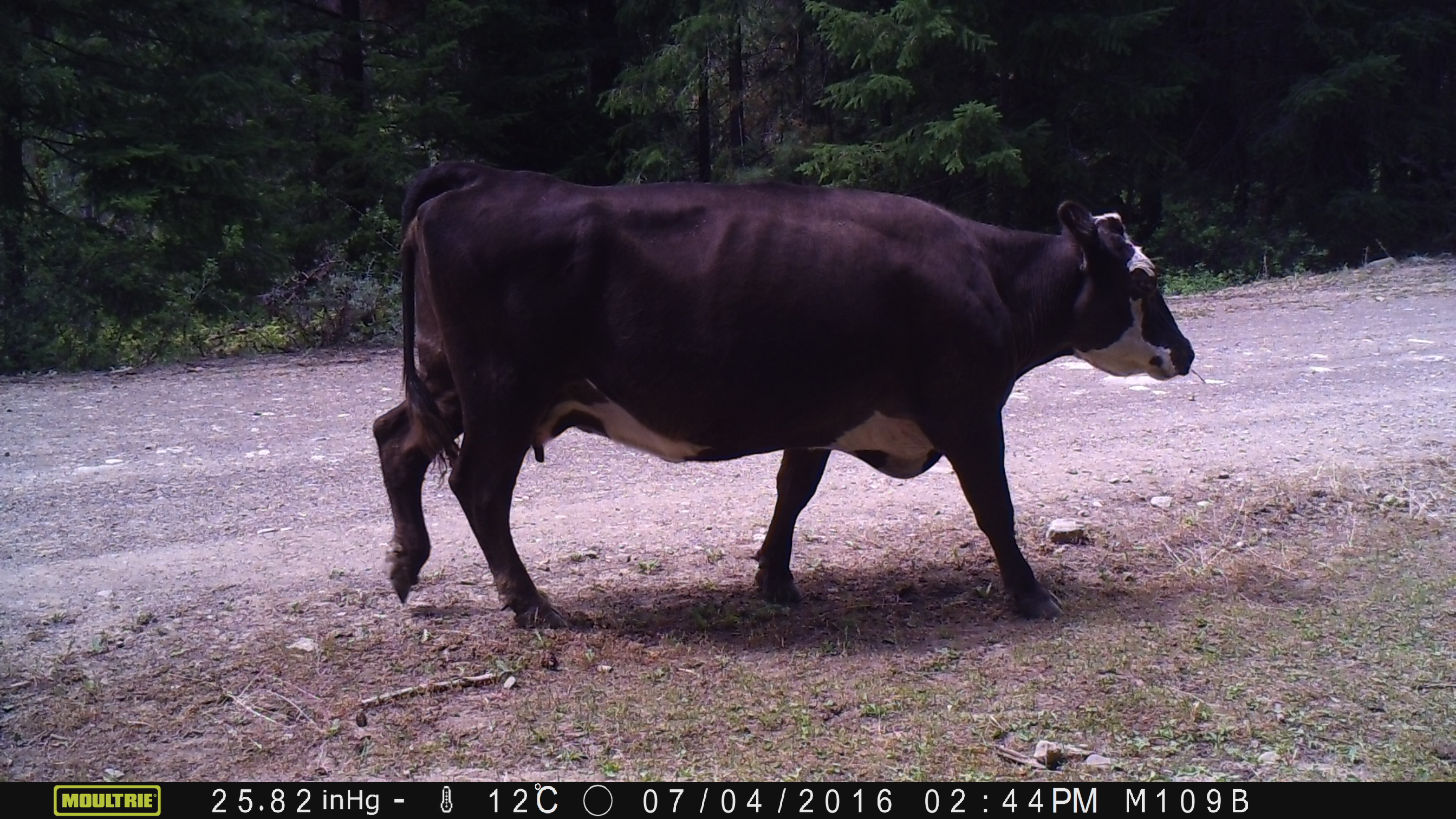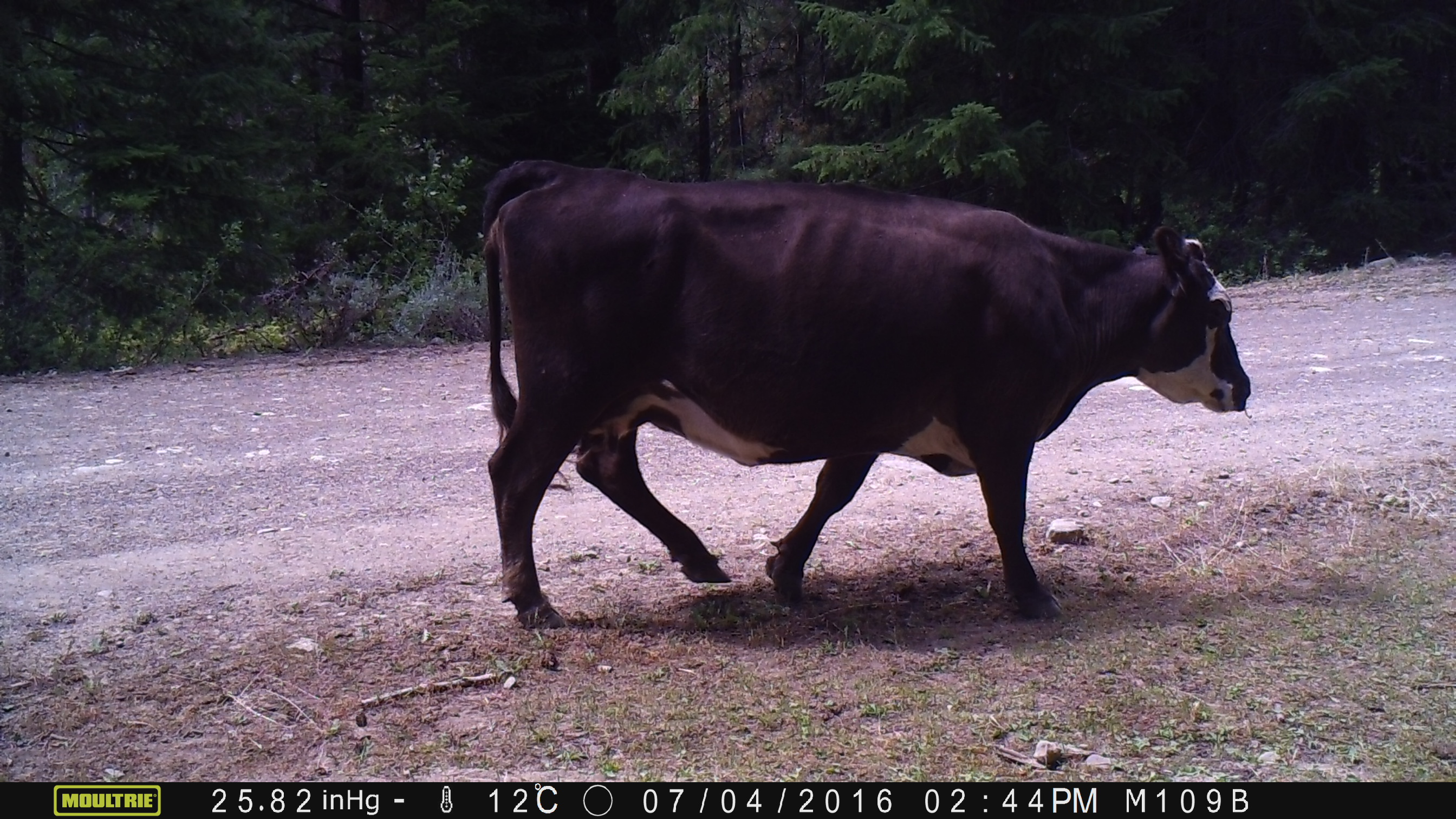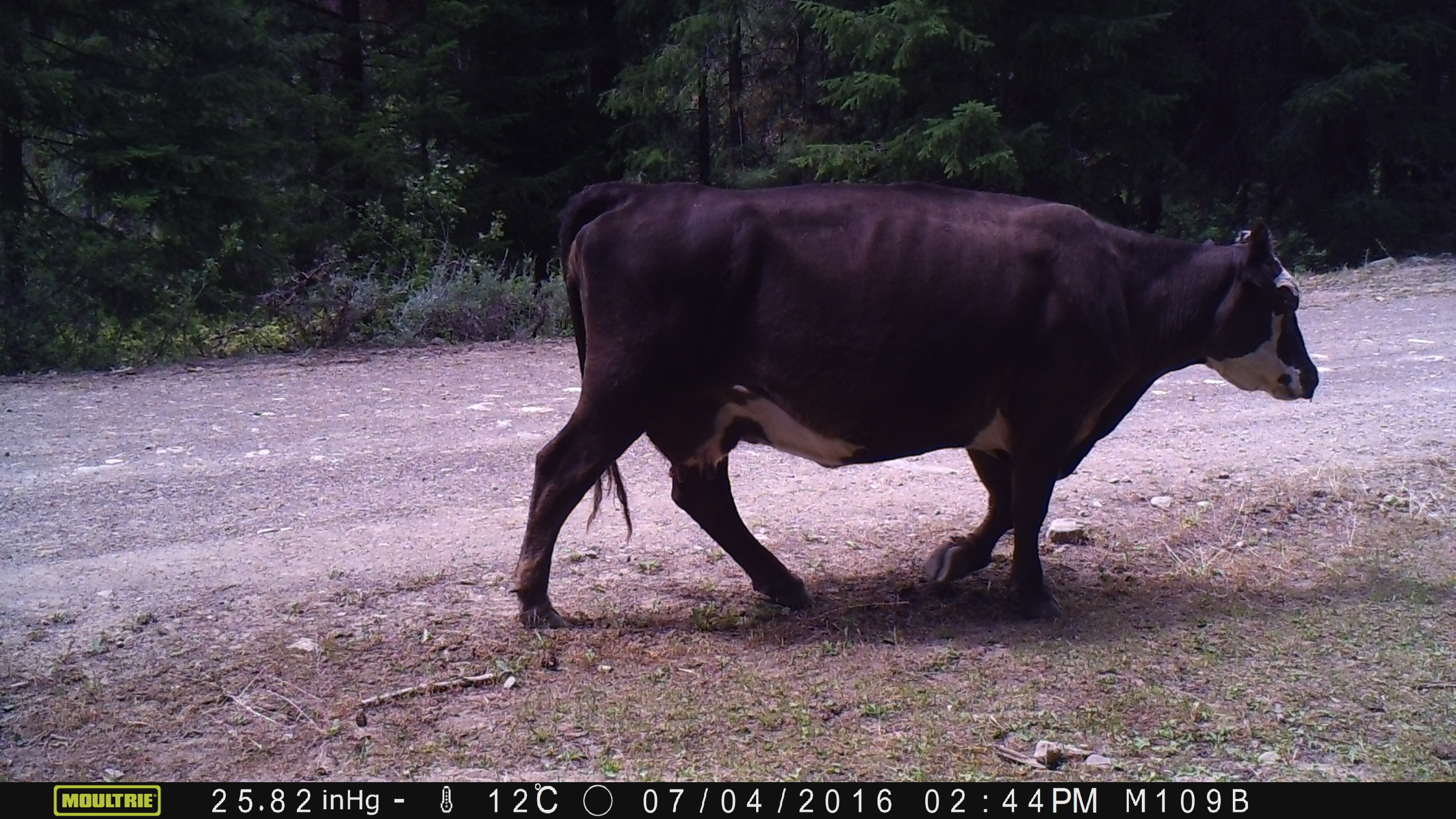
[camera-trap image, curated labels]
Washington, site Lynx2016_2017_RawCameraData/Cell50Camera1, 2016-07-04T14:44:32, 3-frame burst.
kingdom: Animalia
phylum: Chordata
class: Mammalia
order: Artiodactyla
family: Bovidae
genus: Bos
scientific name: Bos taurus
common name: domestic cattle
Domestic cattle (Bos taurus). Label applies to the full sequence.